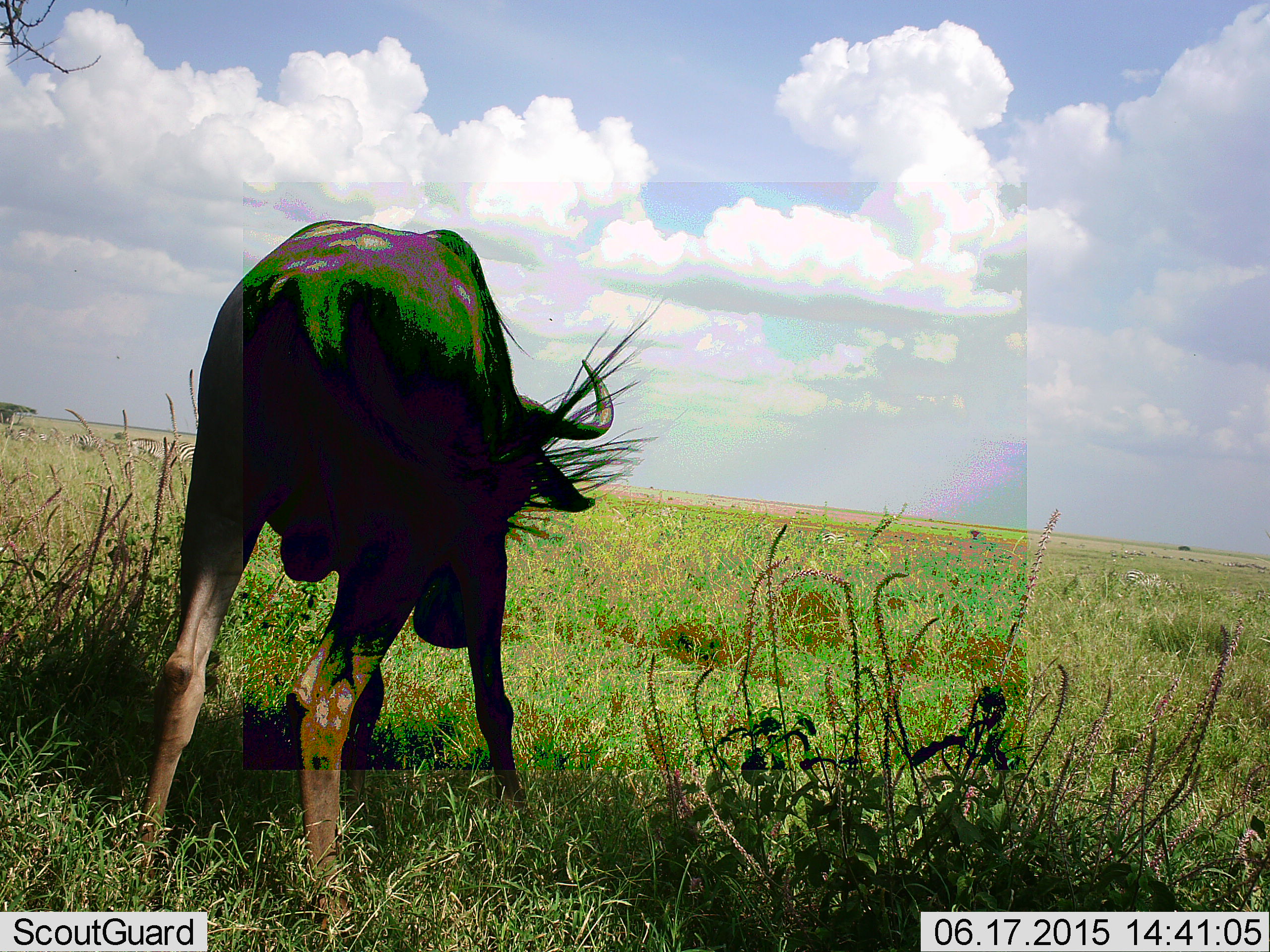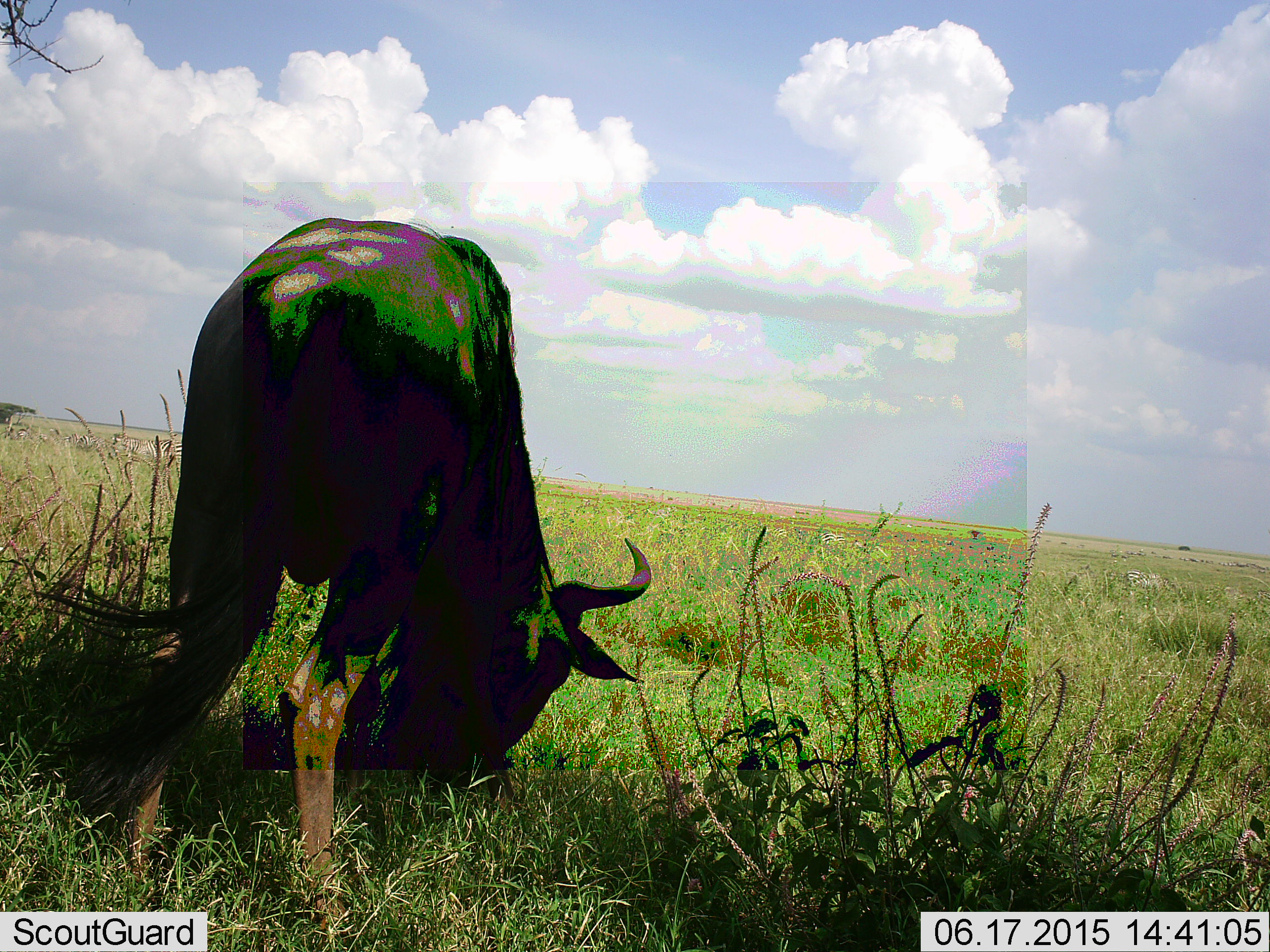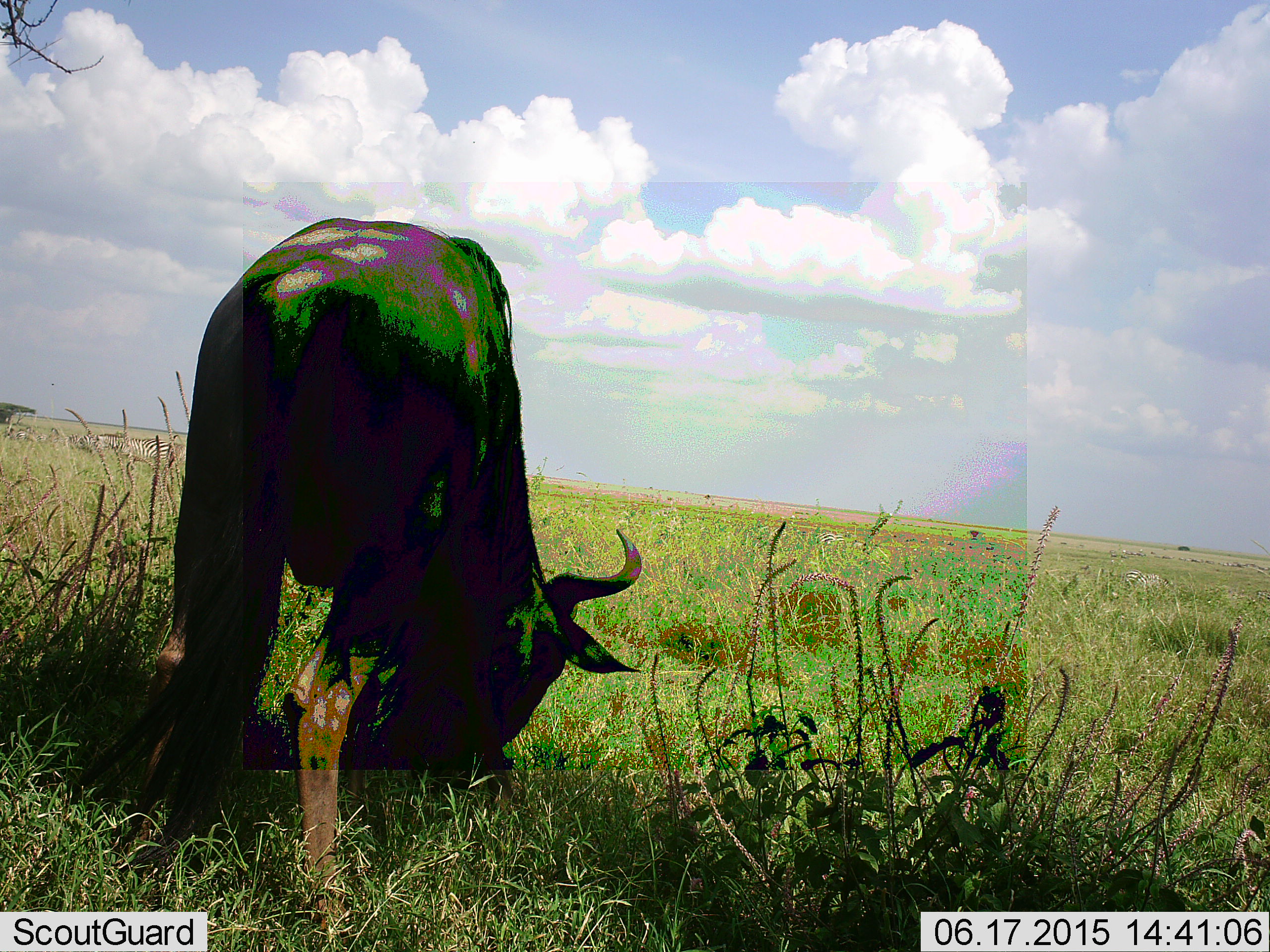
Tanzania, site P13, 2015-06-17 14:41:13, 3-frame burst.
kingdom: Animalia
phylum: Chordata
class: Mammalia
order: Artiodactyla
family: Bovidae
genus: Connochaetes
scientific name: Connochaetes taurinus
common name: blue wildebeest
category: wildebeest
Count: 1.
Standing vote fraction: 10%.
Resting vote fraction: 0%.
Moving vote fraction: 0%.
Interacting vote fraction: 0%.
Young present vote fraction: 0%.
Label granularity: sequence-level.